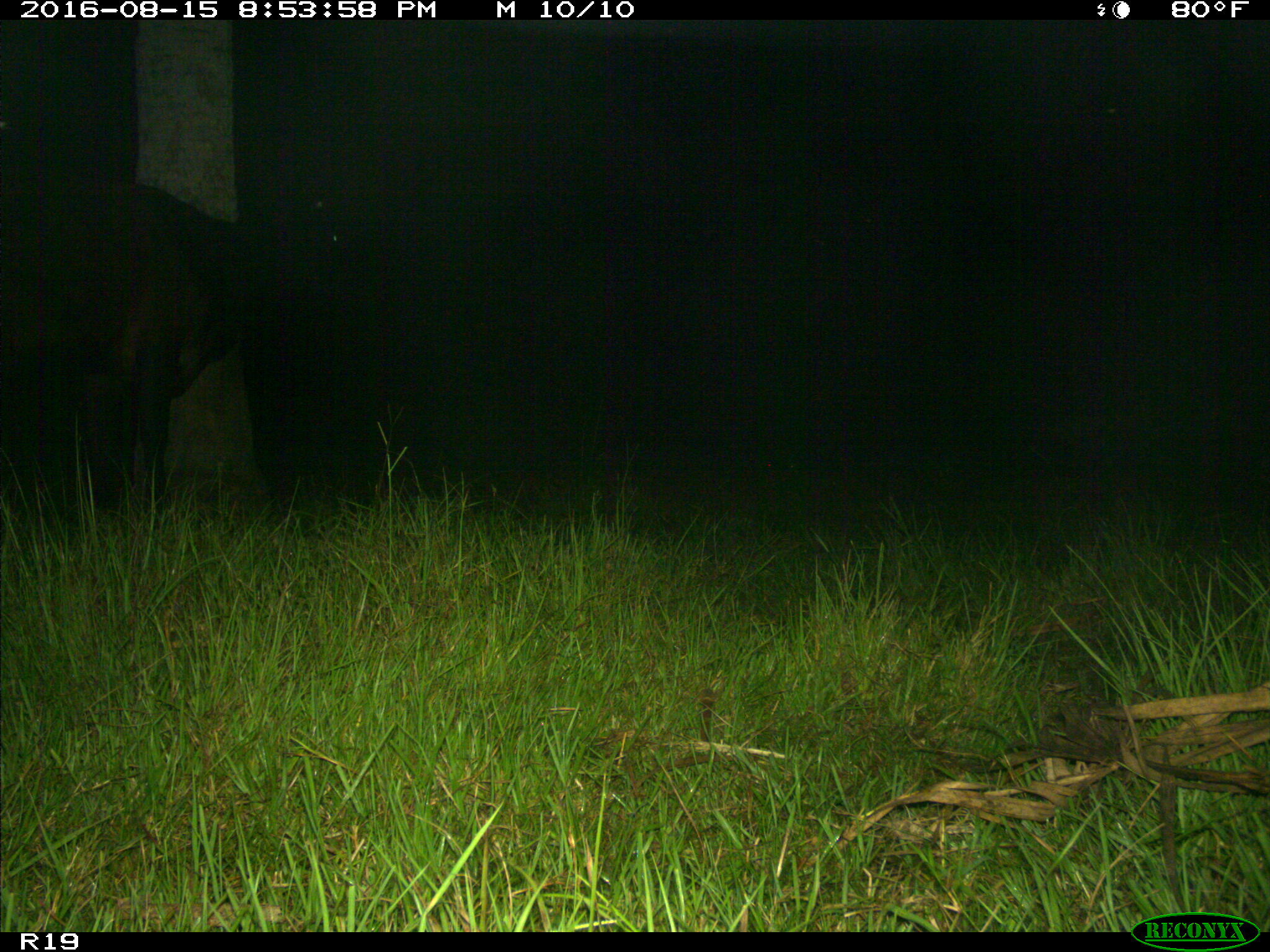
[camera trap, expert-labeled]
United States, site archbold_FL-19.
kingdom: Animalia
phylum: Chordata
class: Mammalia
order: Artiodactyla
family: Bovidae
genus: Bos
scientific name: Bos taurus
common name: domestic cow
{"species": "Bos taurus (domestic cow)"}